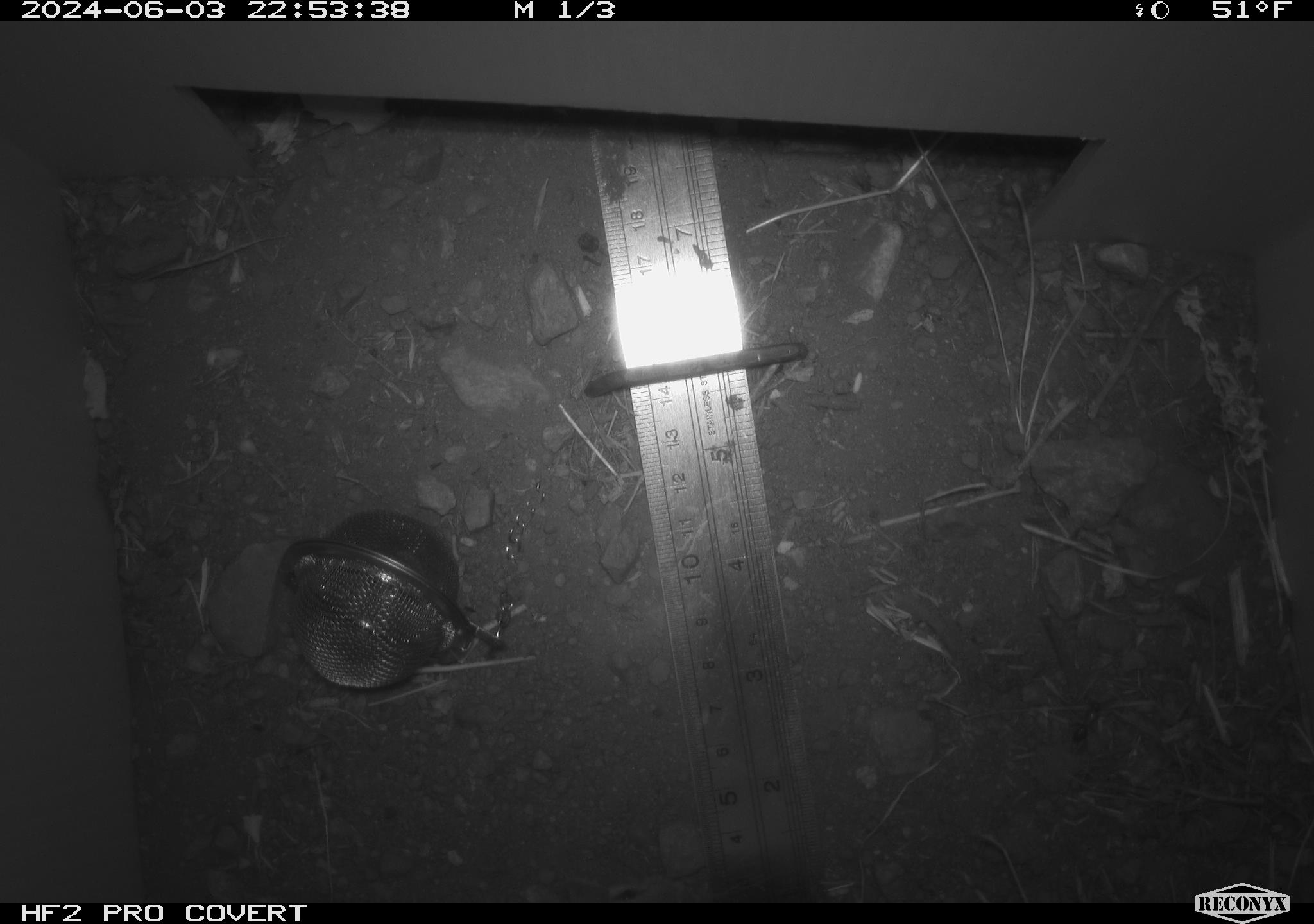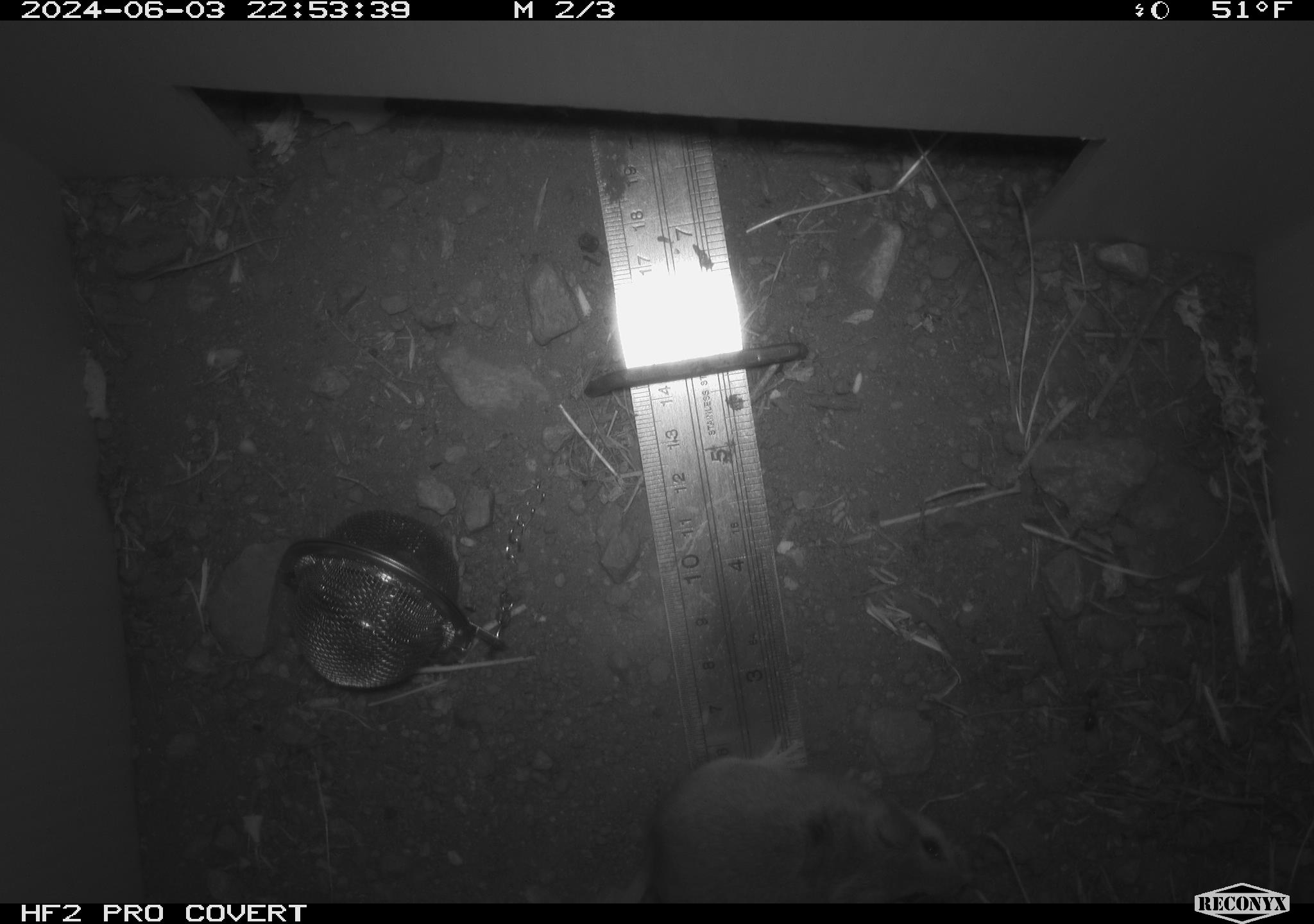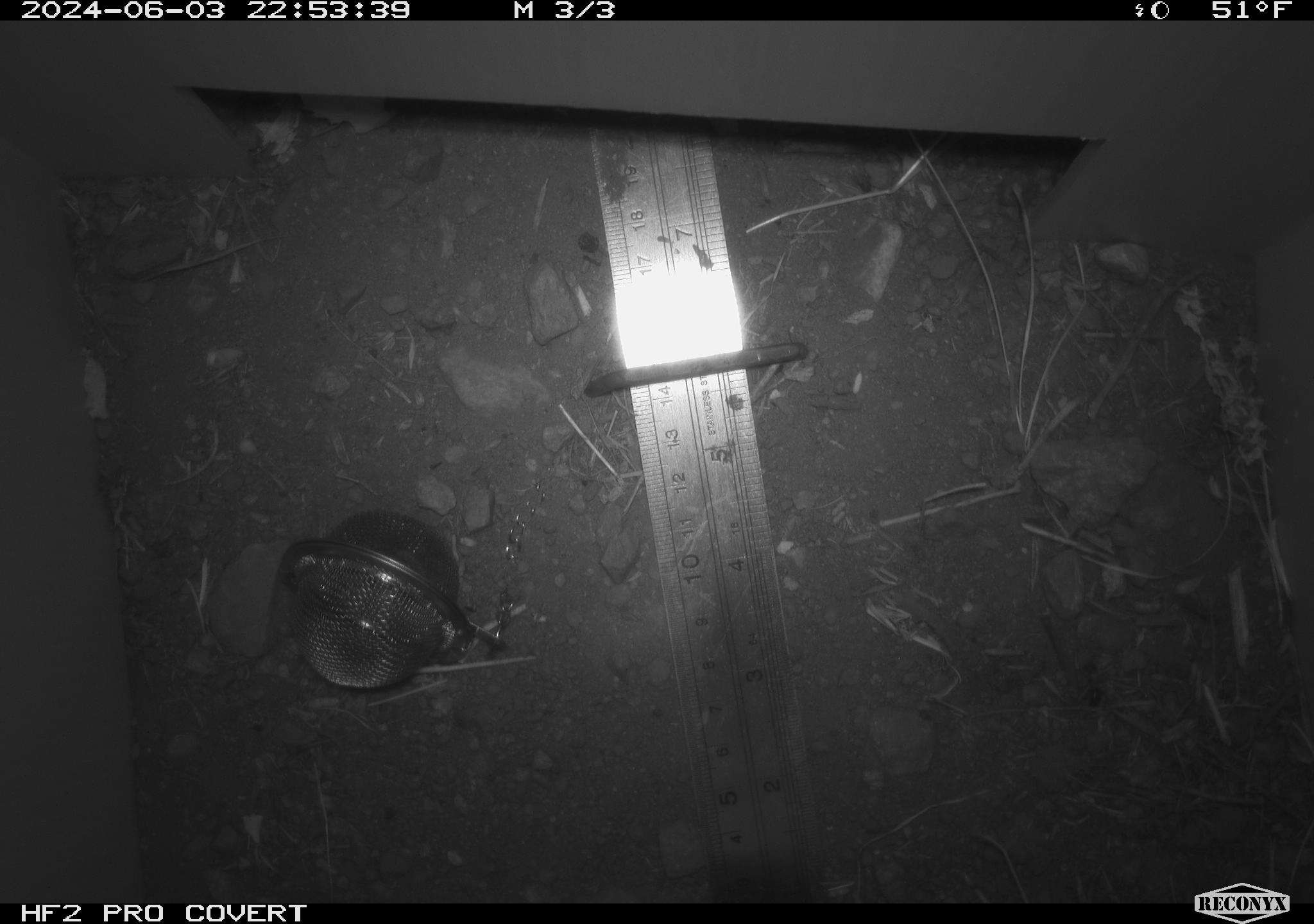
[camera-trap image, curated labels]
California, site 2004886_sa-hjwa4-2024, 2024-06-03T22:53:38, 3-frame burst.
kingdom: Animalia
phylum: Chordata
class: Mammalia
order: Rodentia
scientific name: Rodentia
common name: rodent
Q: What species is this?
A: Rodent (Rodentia).